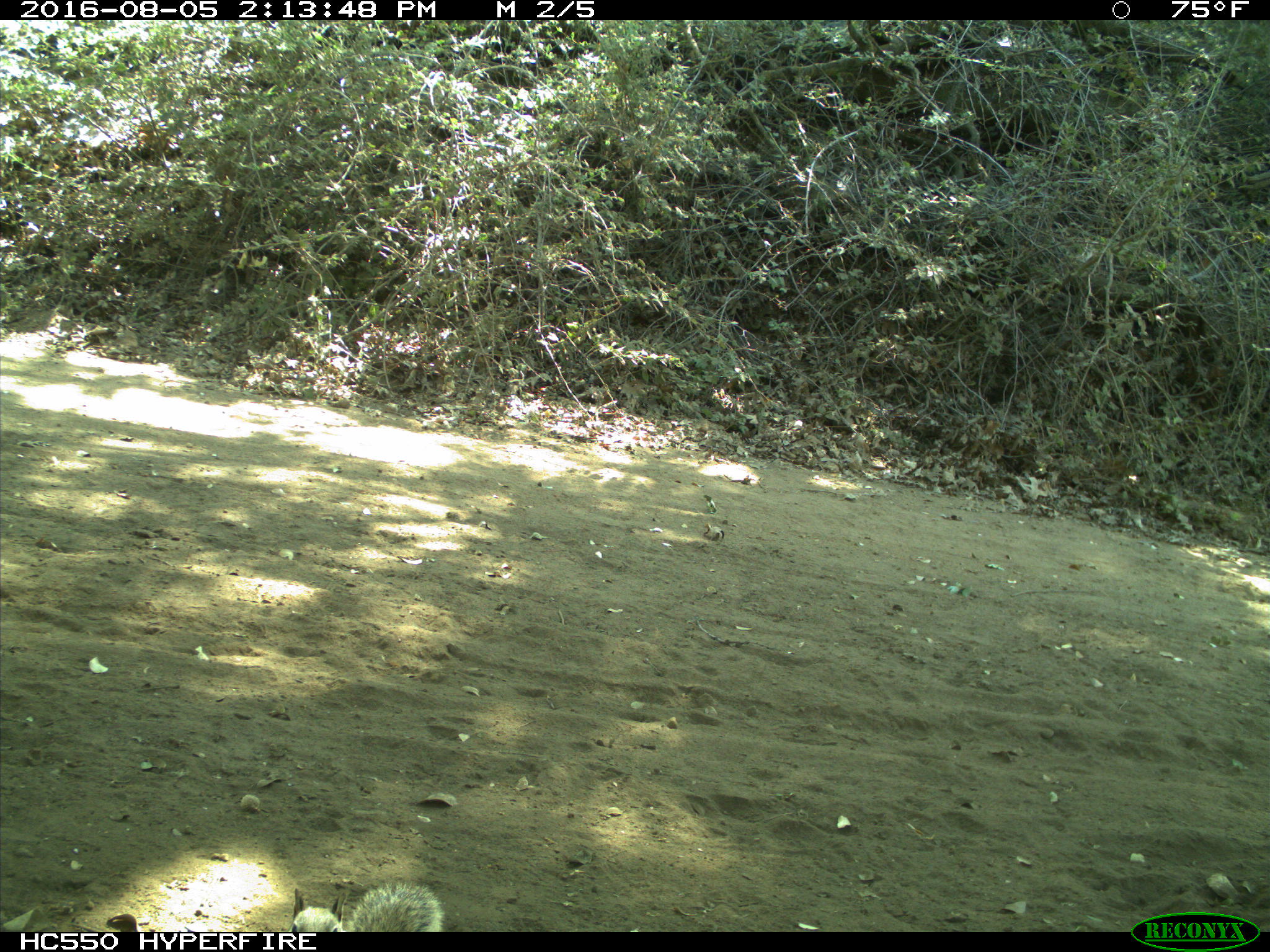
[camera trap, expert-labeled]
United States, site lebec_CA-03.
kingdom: Animalia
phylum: Chordata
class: Mammalia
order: Rodentia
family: Sciuridae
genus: Sciurus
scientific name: Sciurus carolinensis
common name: eastern gray squirrel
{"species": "Sciurus carolinensis (eastern gray squirrel)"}